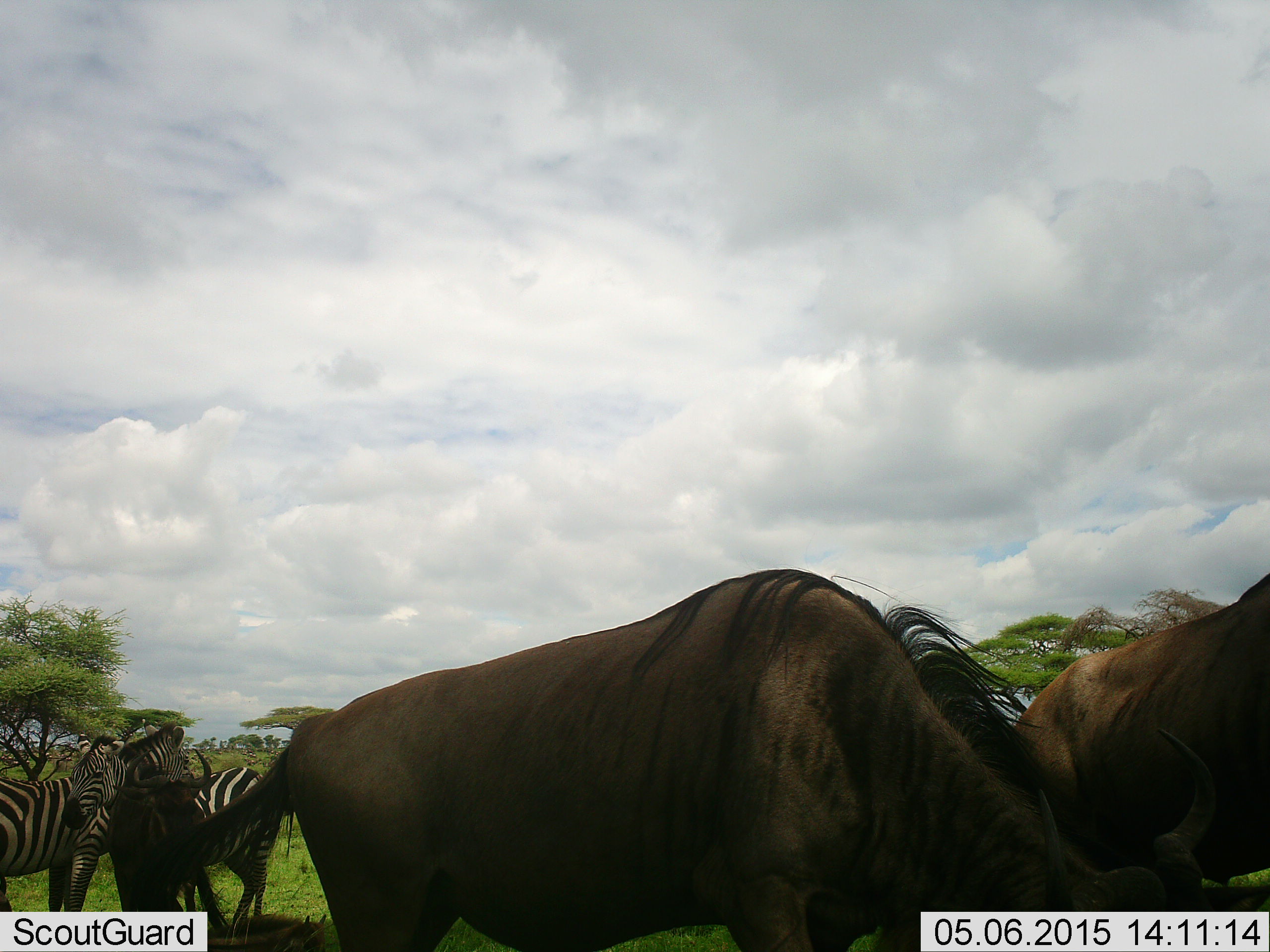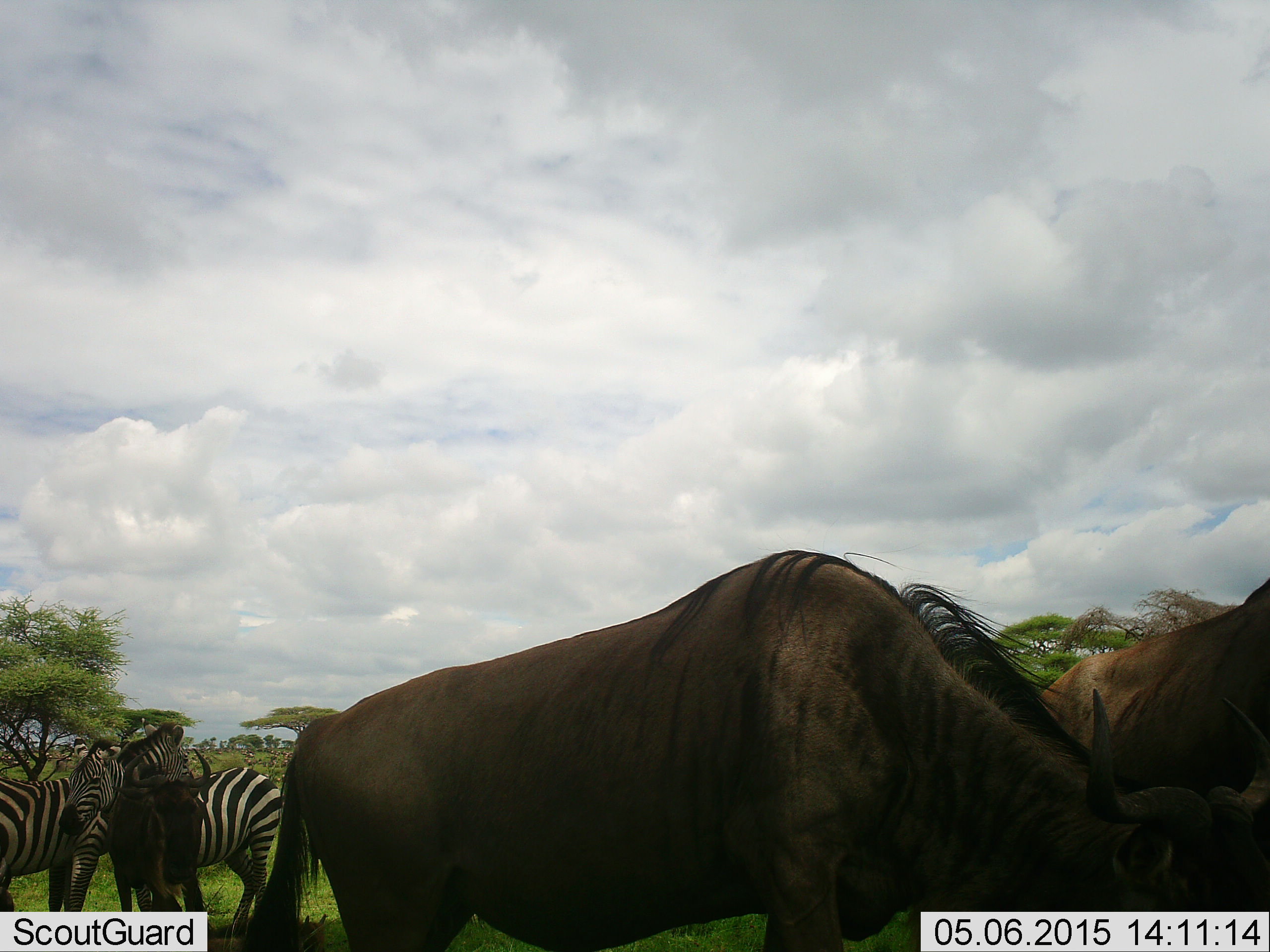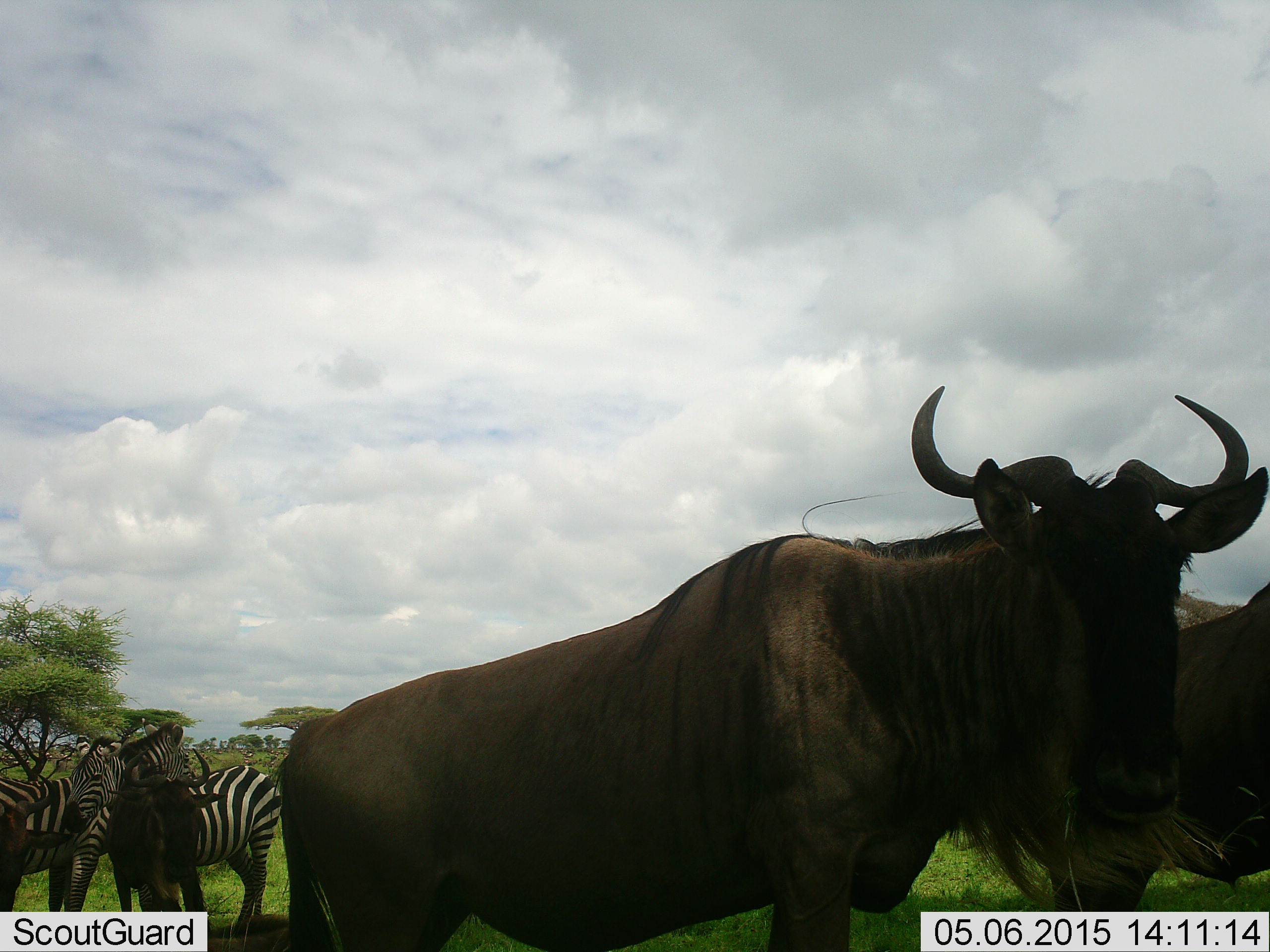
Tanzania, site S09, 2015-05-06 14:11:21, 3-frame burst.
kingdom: Animalia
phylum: Chordata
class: Mammalia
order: Artiodactyla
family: Bovidae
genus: Connochaetes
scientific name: Connochaetes taurinus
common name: blue wildebeest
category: wildebeest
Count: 3.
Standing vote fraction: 100%.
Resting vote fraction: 0%.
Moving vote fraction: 0%.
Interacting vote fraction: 0%.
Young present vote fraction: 0%.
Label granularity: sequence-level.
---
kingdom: Animalia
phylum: Chordata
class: Mammalia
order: Perissodactyla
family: Equidae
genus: Equus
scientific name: Equus quagga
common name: plains zebra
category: zebra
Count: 2.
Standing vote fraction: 90%.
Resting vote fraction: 0%.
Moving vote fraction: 0%.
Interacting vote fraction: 10%.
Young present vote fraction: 0%.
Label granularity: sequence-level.